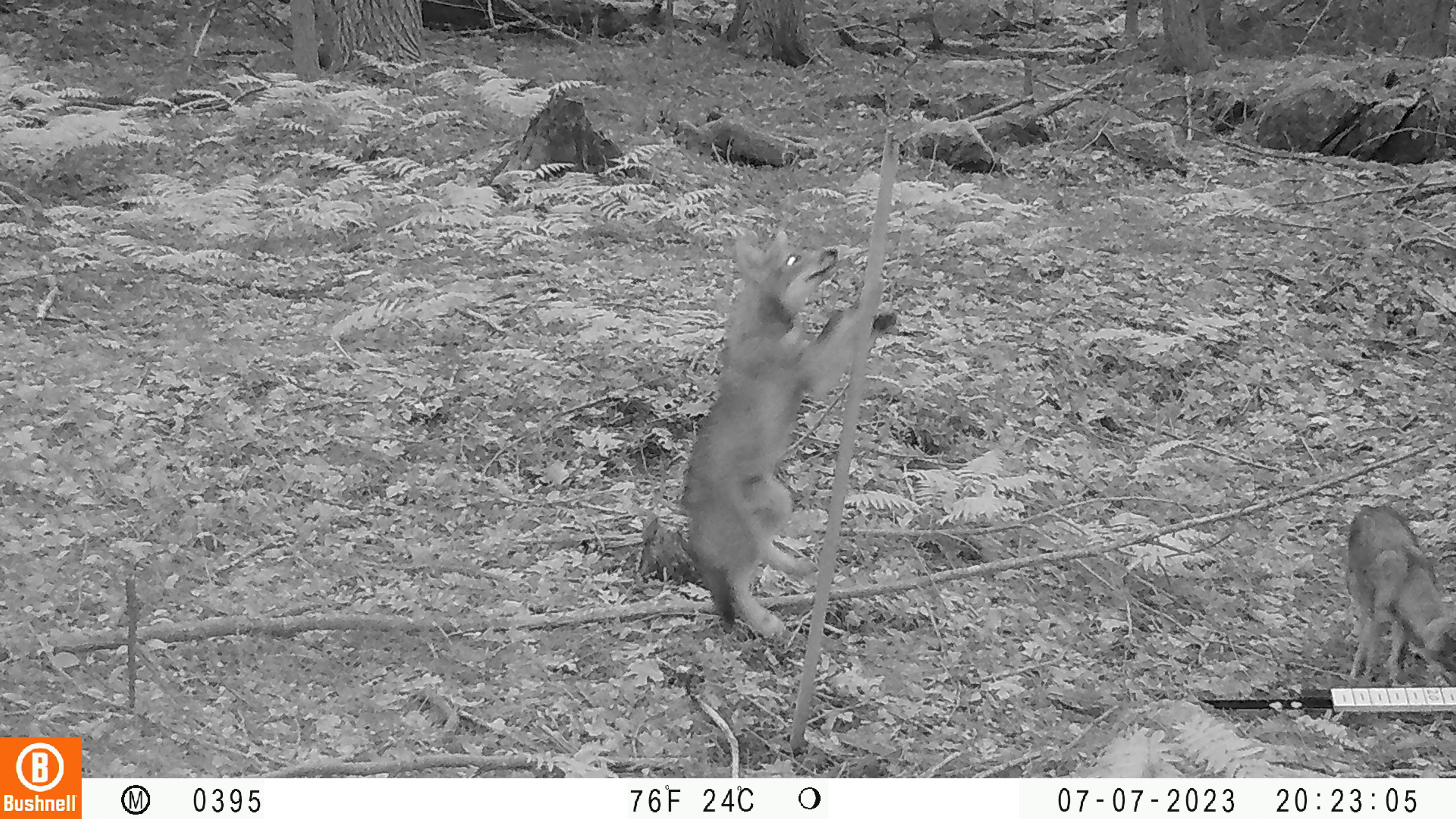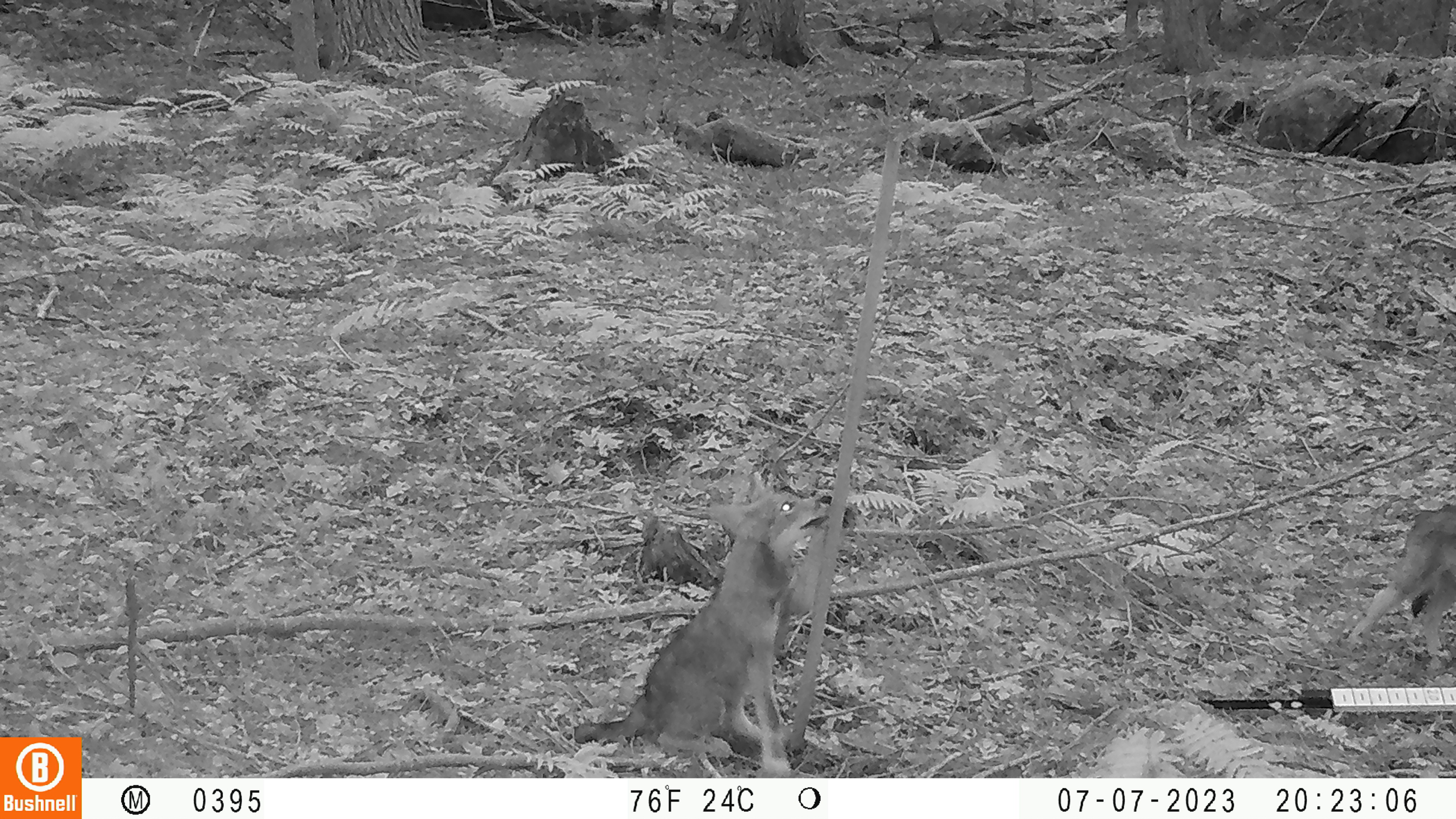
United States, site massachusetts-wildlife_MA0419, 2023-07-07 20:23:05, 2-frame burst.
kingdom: Animalia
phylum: Chordata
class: Mammalia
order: Carnivora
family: Canidae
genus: Urocyon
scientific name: Urocyon cinereoargenteus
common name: gray fox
Gray fox (Urocyon cinereoargenteus).